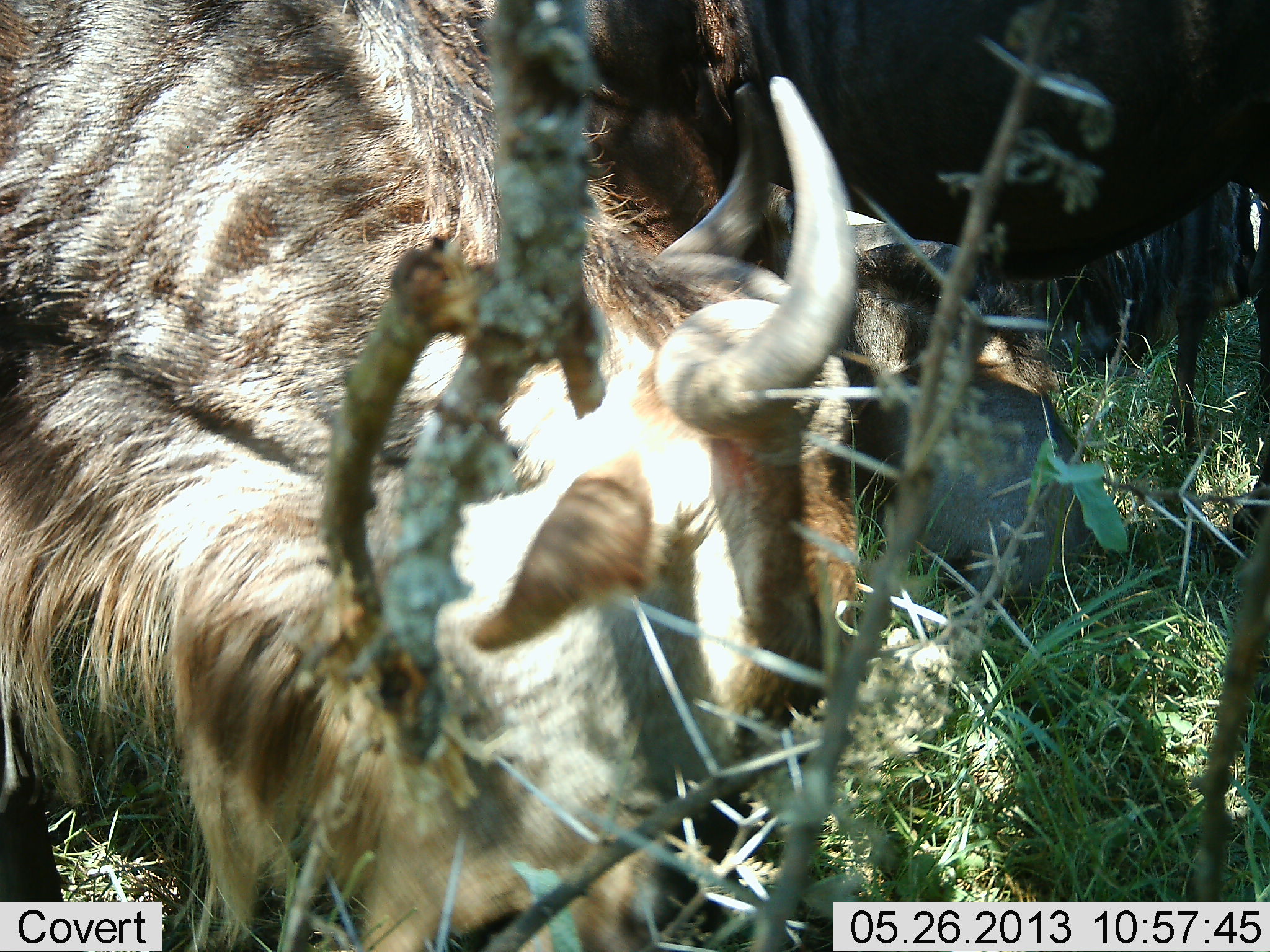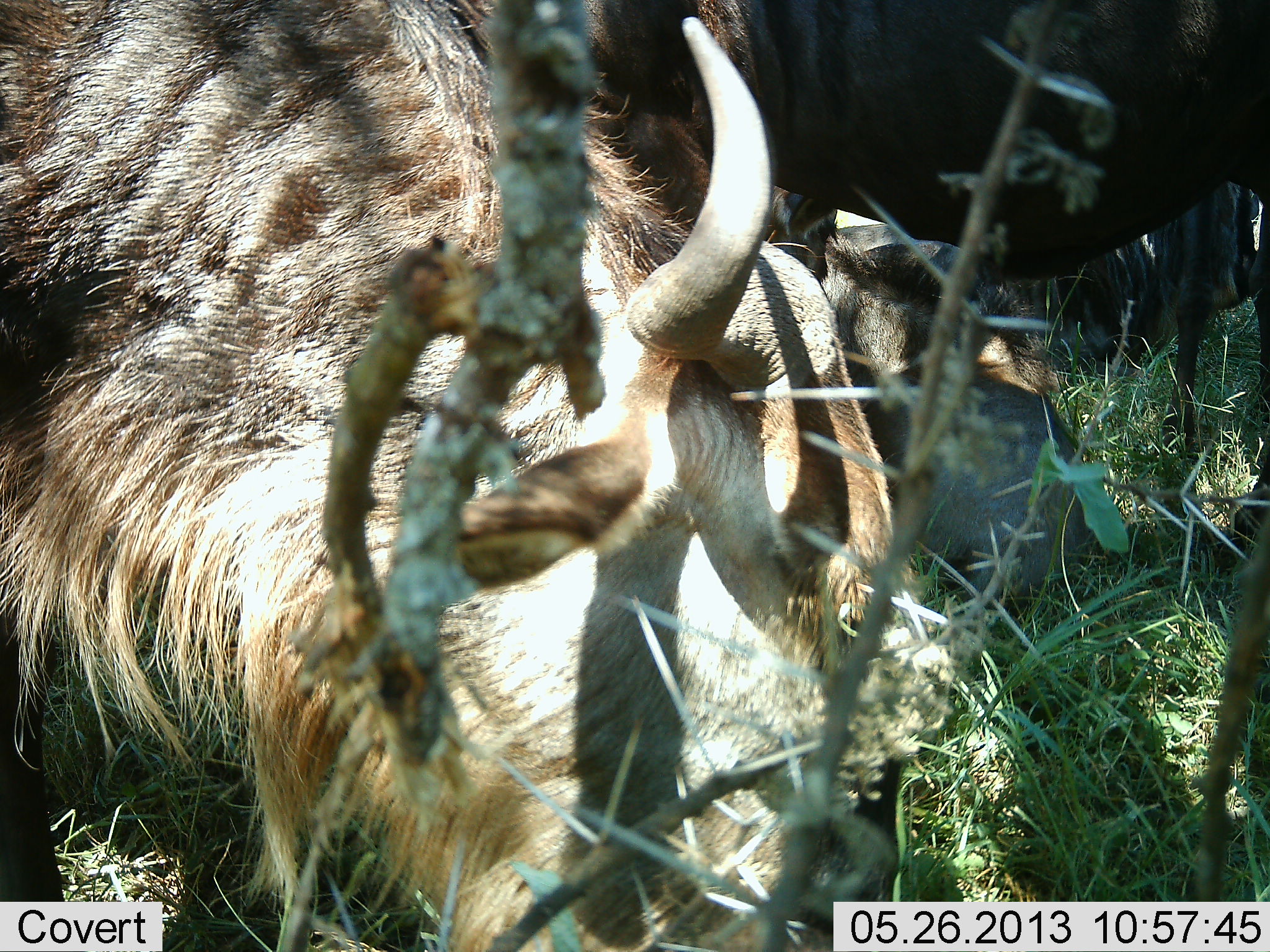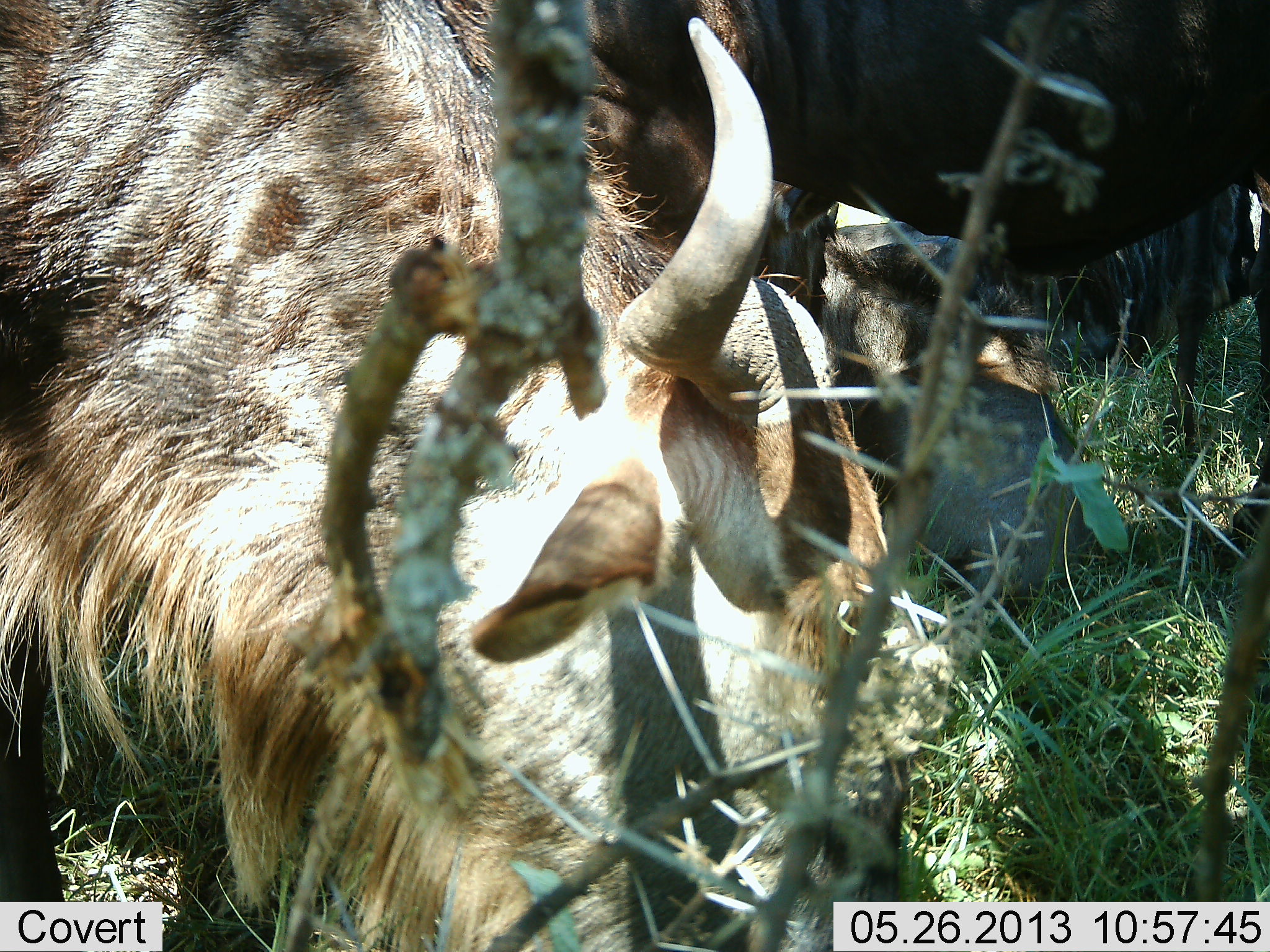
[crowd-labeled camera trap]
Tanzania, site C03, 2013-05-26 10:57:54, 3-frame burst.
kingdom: Animalia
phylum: Chordata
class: Mammalia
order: Artiodactyla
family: Bovidae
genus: Connochaetes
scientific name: Connochaetes taurinus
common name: blue wildebeest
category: wildebeest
Wildebeest (blue wildebeest) (Connochaetes taurinus), count 4. Behavior (volunteer vote fractions): standing 80%, resting 70%, moving 0%, interacting 0%. Young present (vote fraction): 10%. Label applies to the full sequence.